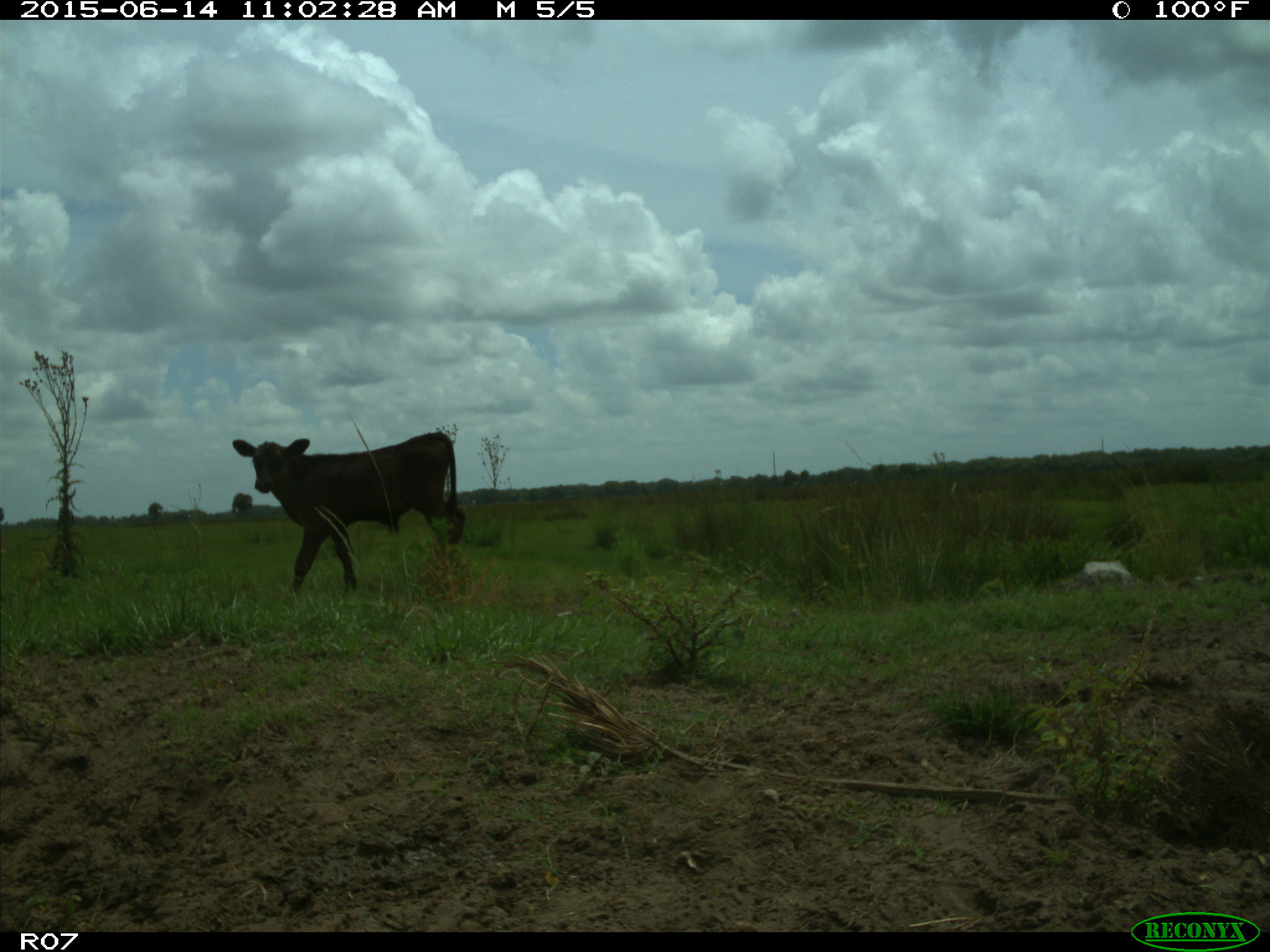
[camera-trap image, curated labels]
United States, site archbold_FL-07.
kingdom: Animalia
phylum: Chordata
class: Mammalia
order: Artiodactyla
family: Bovidae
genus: Bos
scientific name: Bos taurus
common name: domestic cow